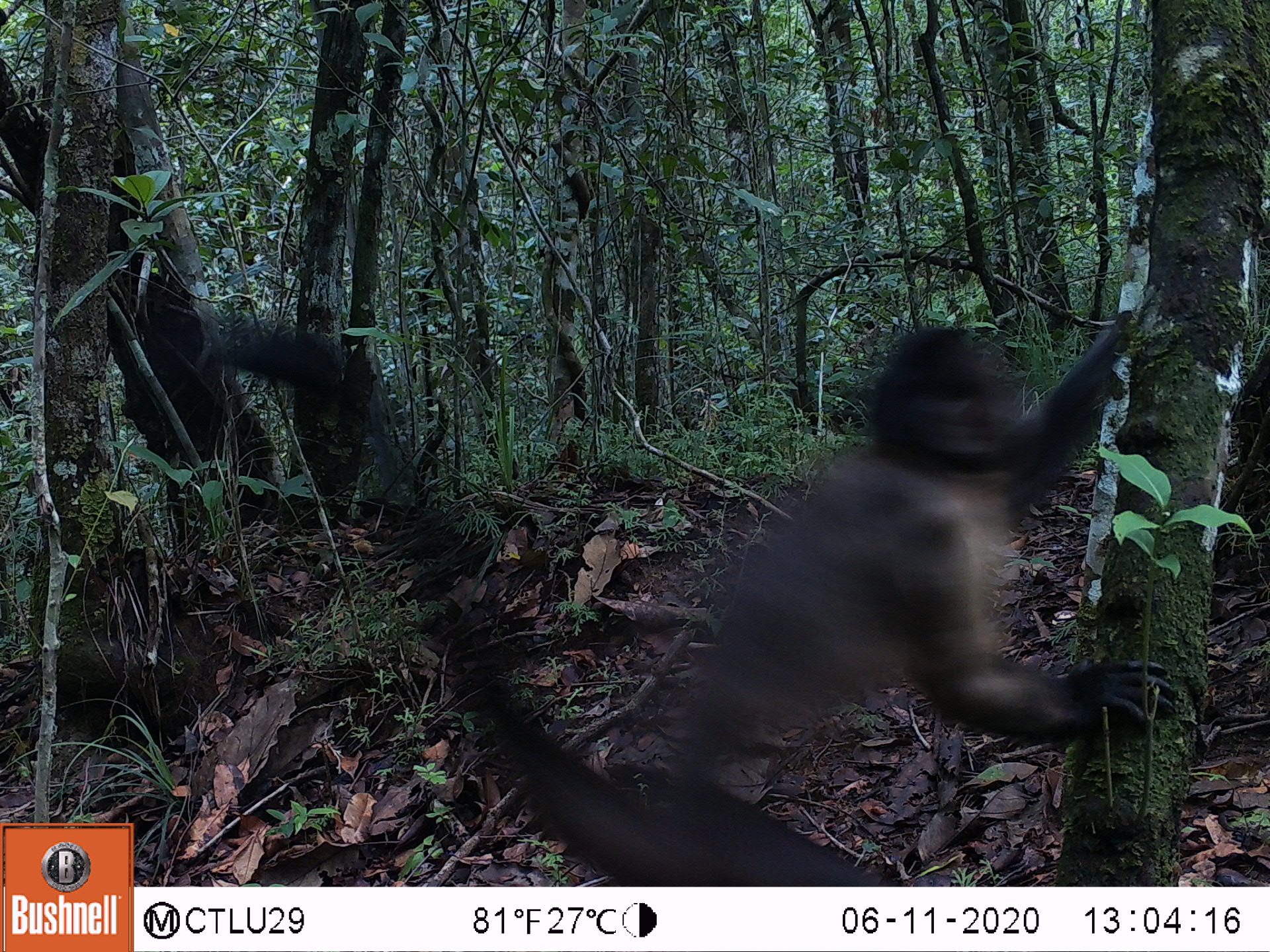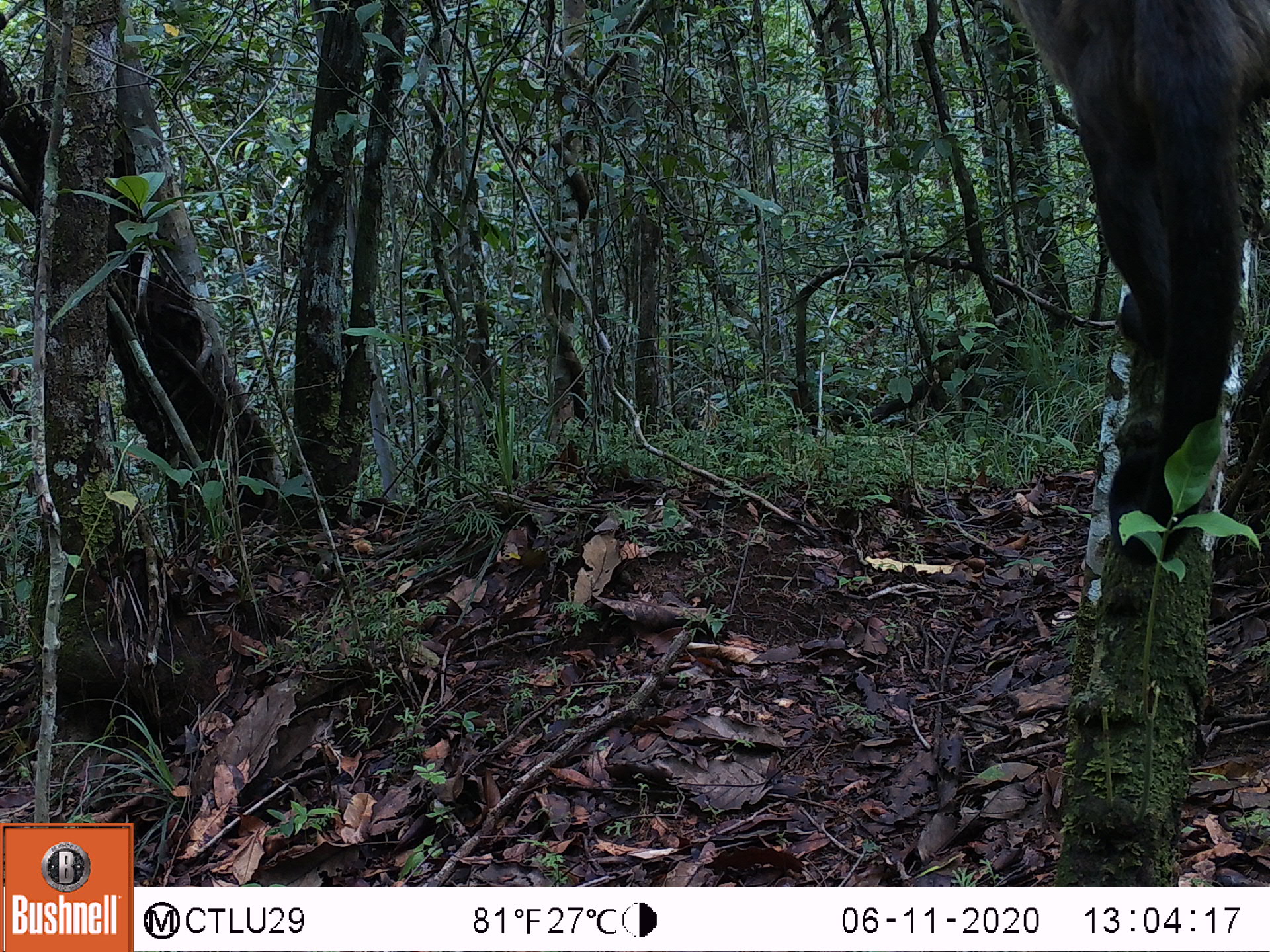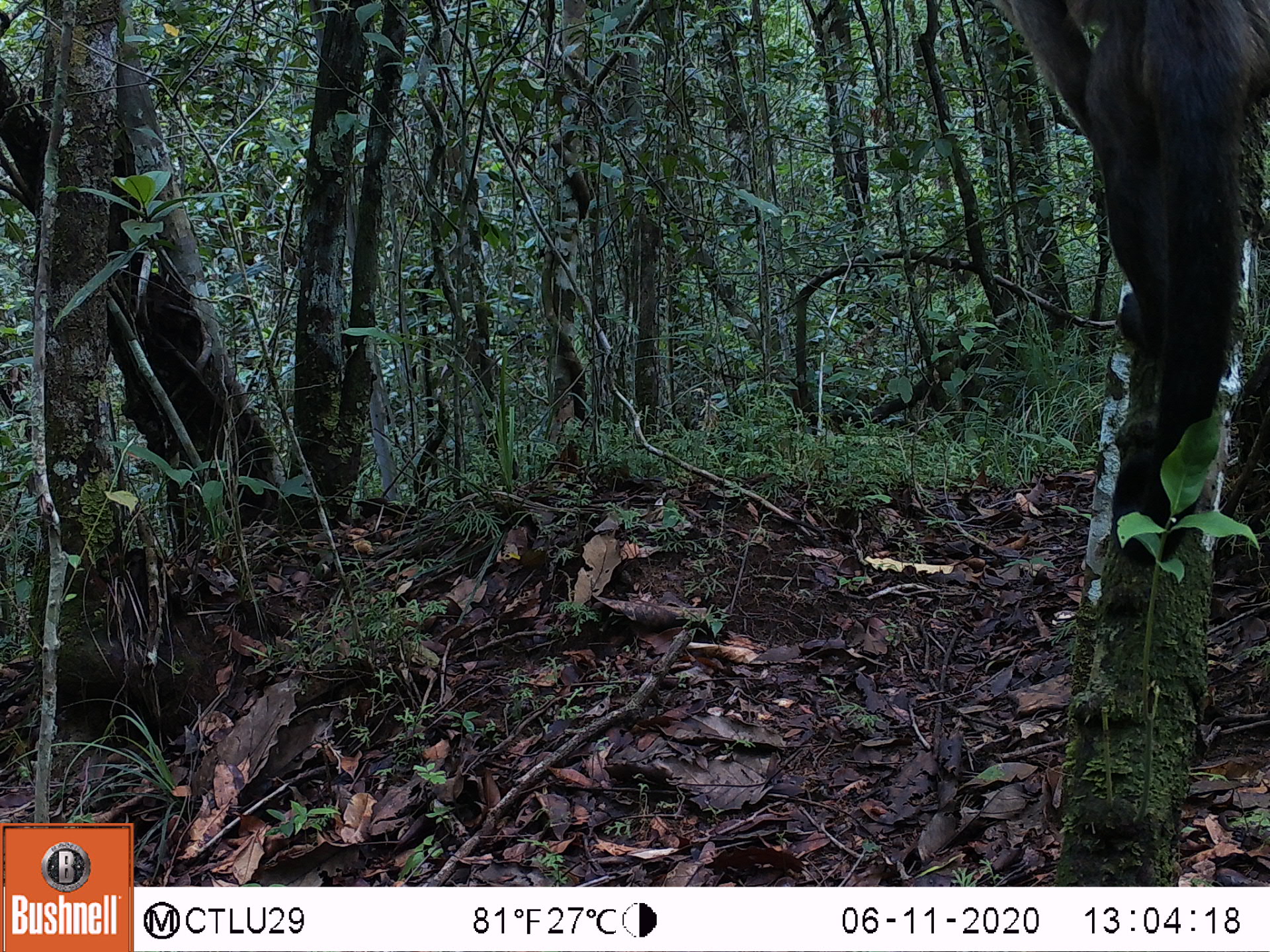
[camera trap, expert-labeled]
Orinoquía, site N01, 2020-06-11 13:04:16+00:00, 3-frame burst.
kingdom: Animalia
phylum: Chordata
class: Mammalia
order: Primates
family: Cebidae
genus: Sapajus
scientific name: Sapajus apella margaritae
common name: margarita island capuchin